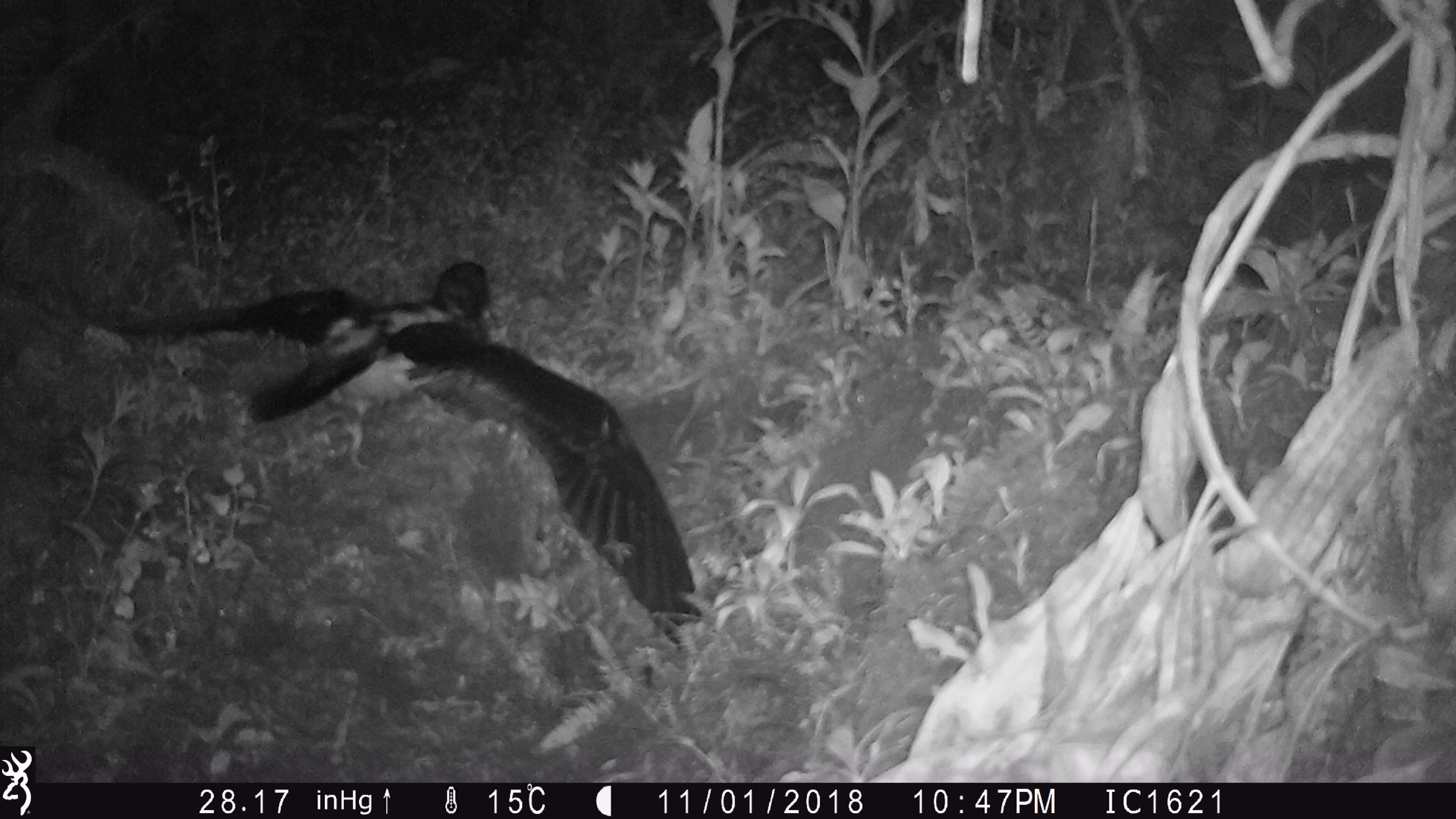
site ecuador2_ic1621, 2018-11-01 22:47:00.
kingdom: Animalia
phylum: Chordata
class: Aves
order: Procellariiformes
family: Procellariidae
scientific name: Procellariidae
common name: petrel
Petrel (Procellariidae).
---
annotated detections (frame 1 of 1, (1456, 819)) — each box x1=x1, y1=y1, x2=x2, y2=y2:
petrel: x1=114, y1=259, x2=702, y2=634